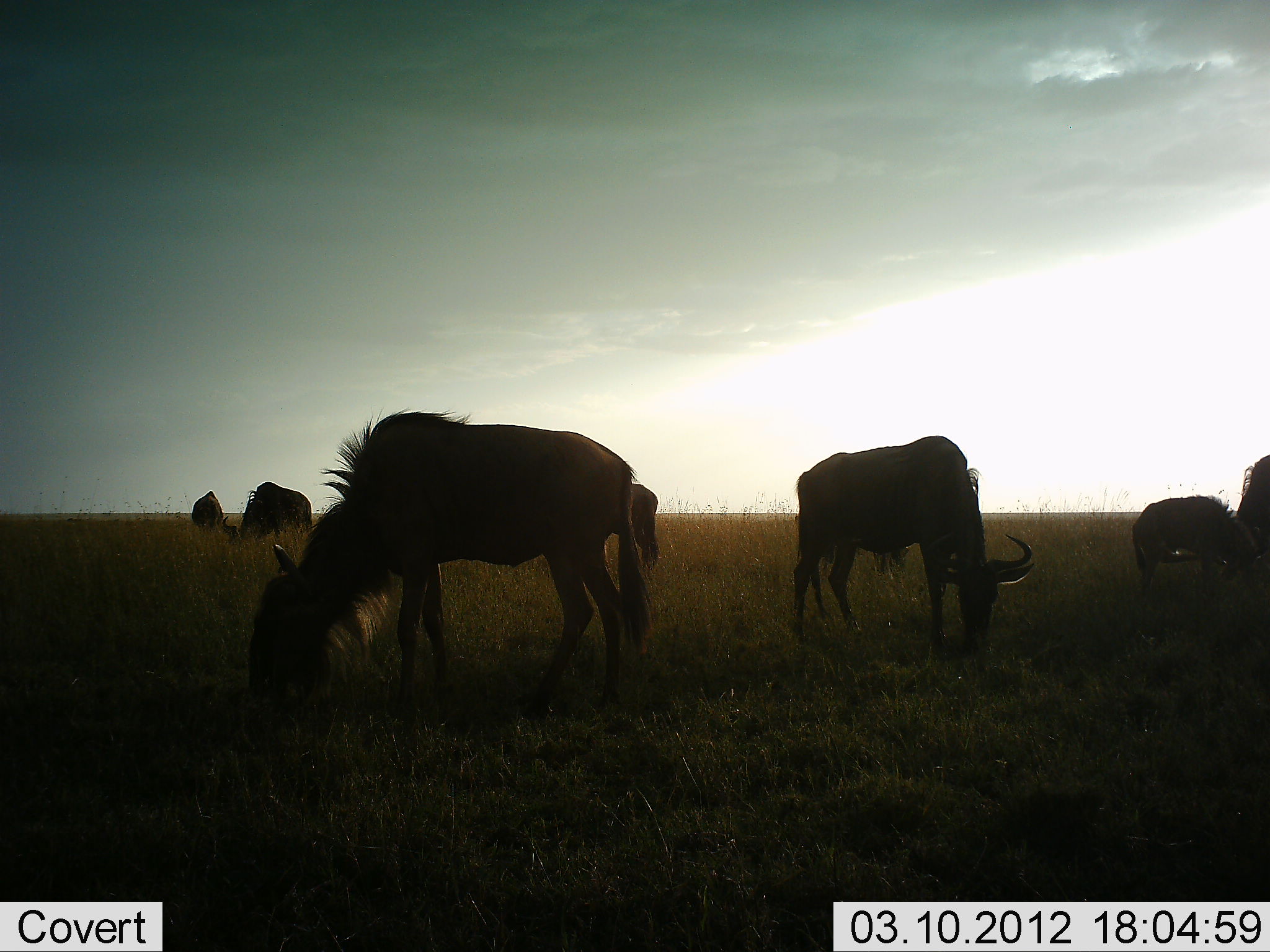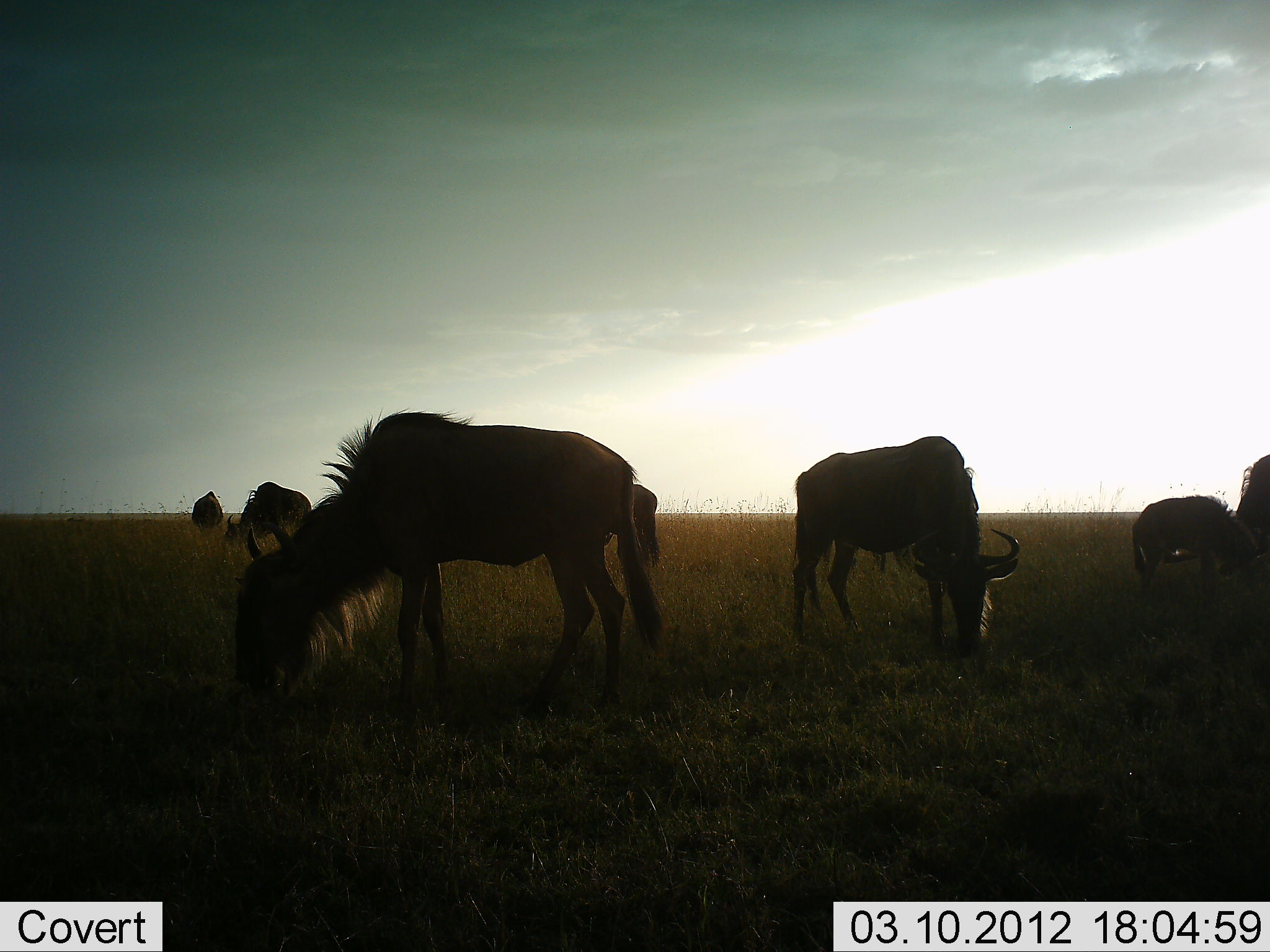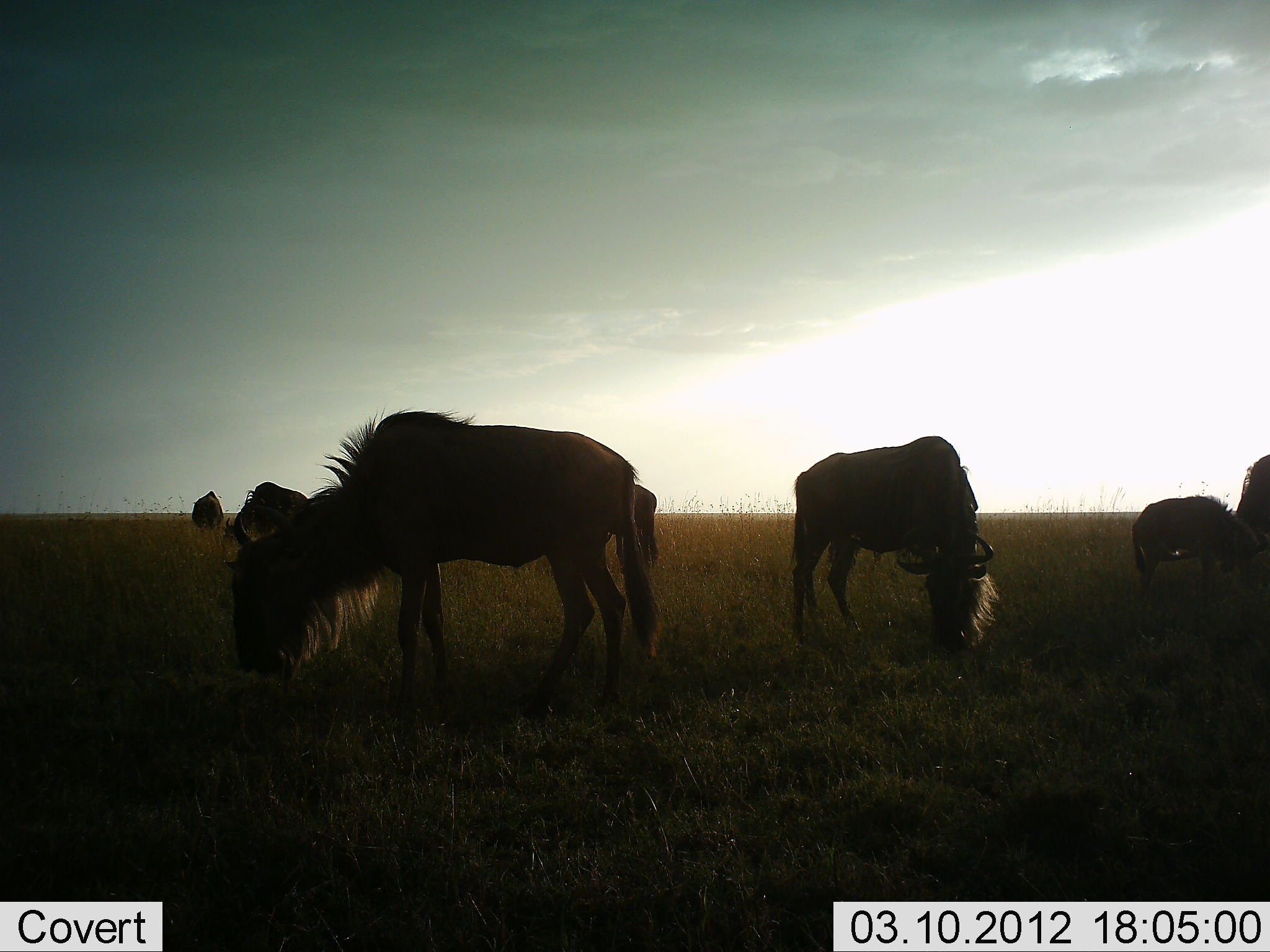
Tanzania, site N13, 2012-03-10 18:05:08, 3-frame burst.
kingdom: Animalia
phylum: Chordata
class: Mammalia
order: Artiodactyla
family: Bovidae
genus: Connochaetes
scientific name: Connochaetes taurinus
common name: blue wildebeest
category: wildebeest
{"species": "wildebeest (blue wildebeest) (Connochaetes taurinus)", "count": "7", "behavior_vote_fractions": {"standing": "15%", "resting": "0%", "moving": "0%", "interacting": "0%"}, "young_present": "46%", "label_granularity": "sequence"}